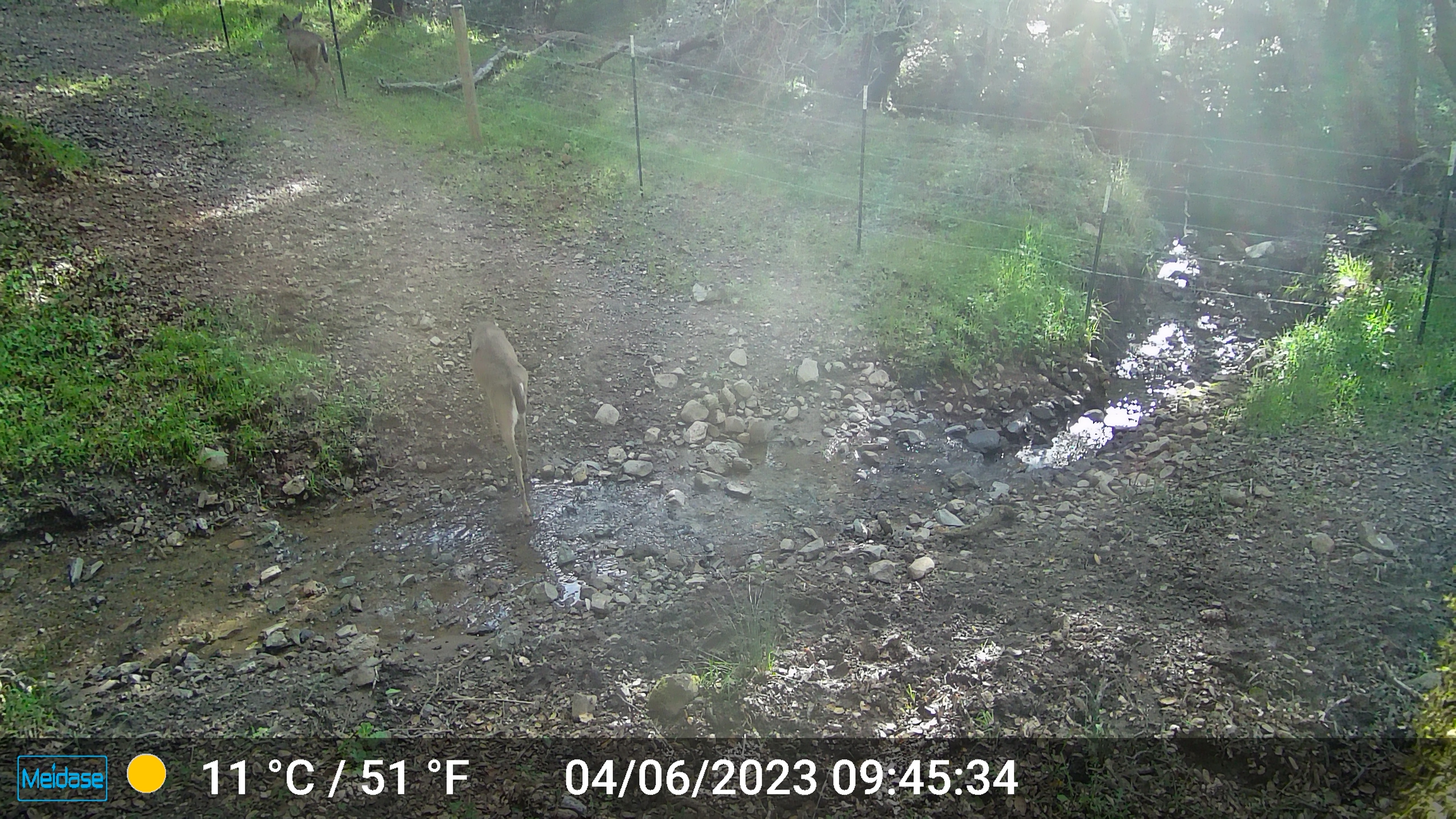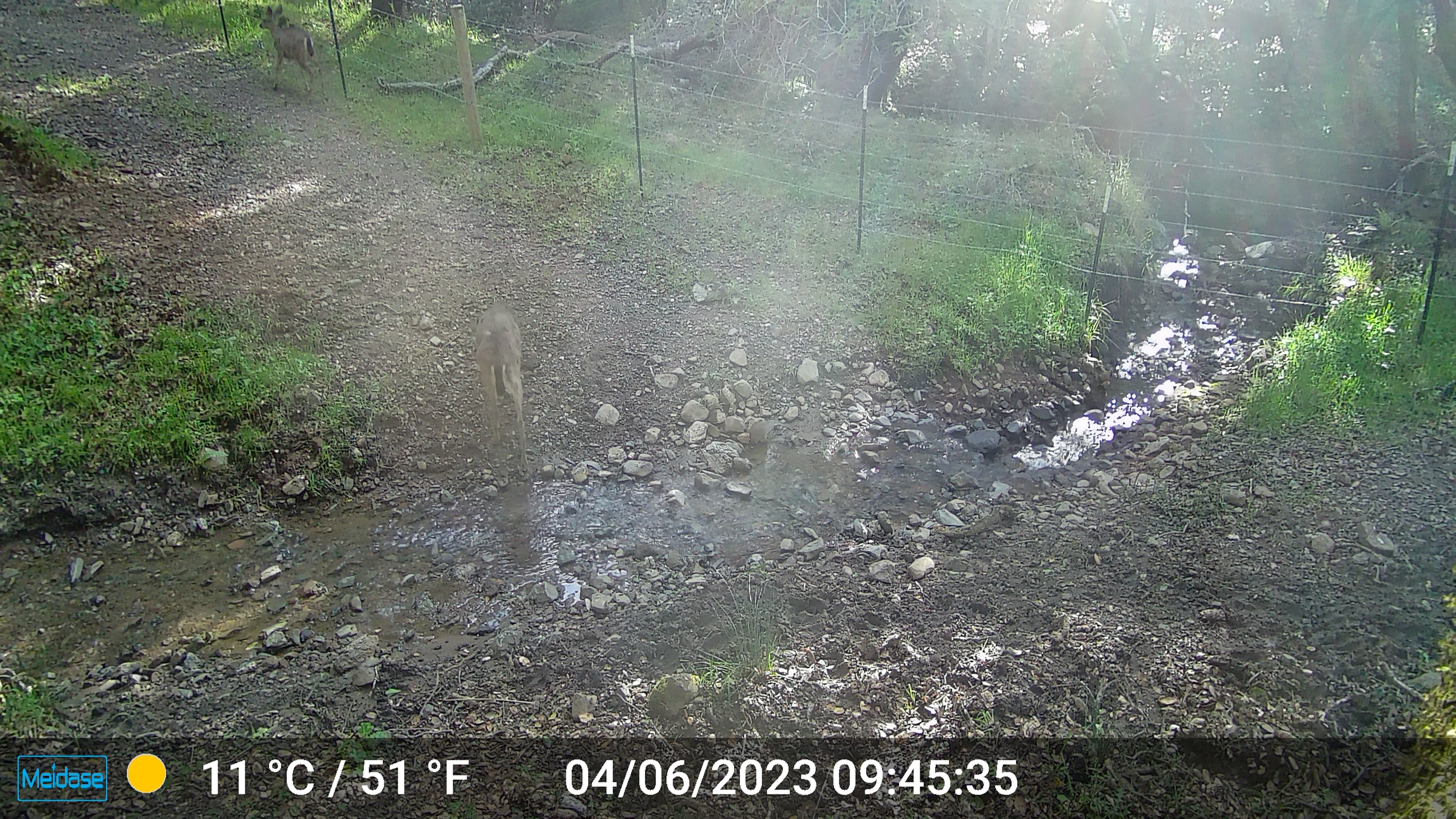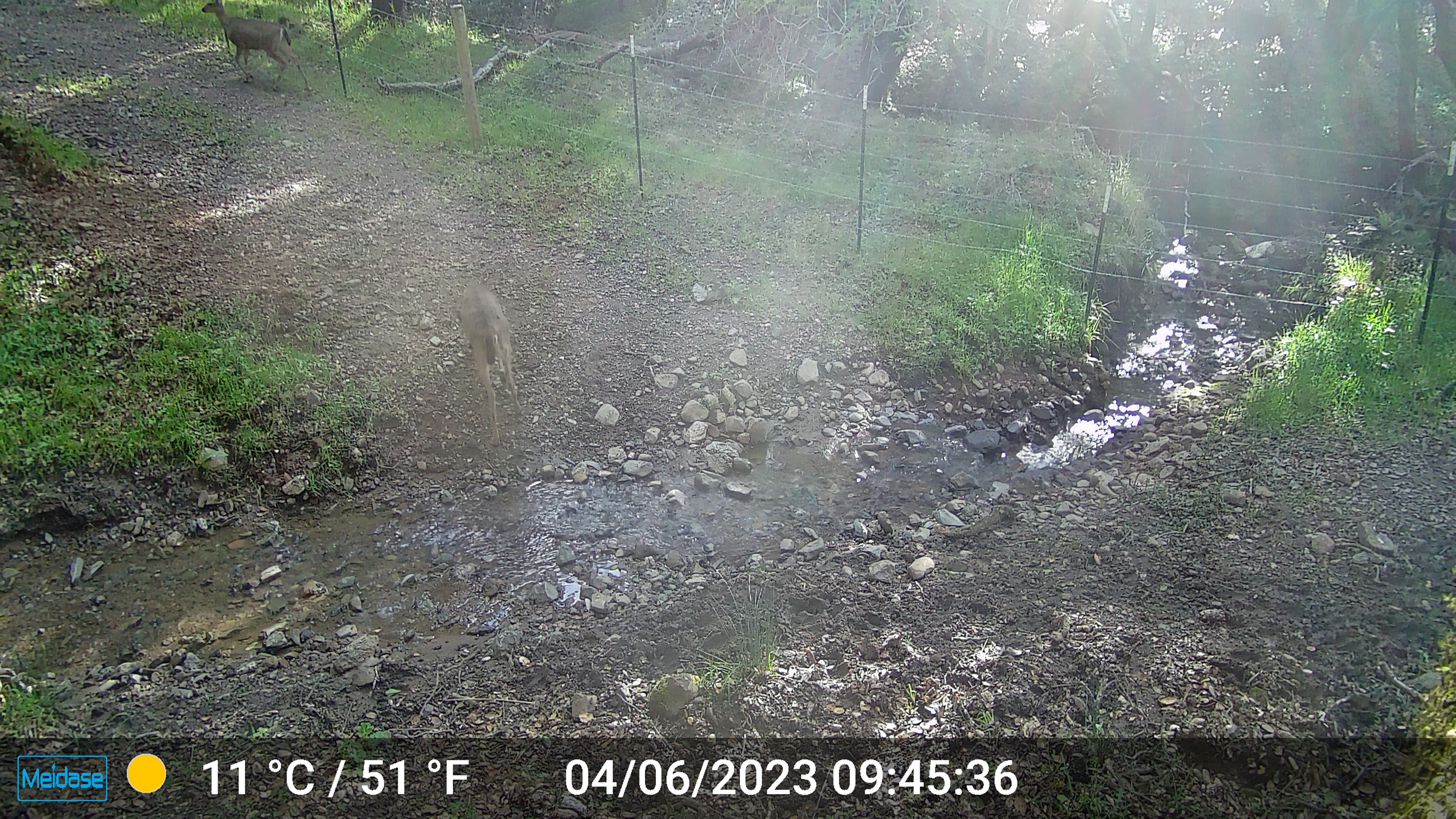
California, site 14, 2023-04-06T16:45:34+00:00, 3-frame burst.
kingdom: Animalia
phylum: Chordata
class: Mammalia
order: Artiodactyla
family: Cervidae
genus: Odocoileus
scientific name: Odocoileus hemionus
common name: mule deer